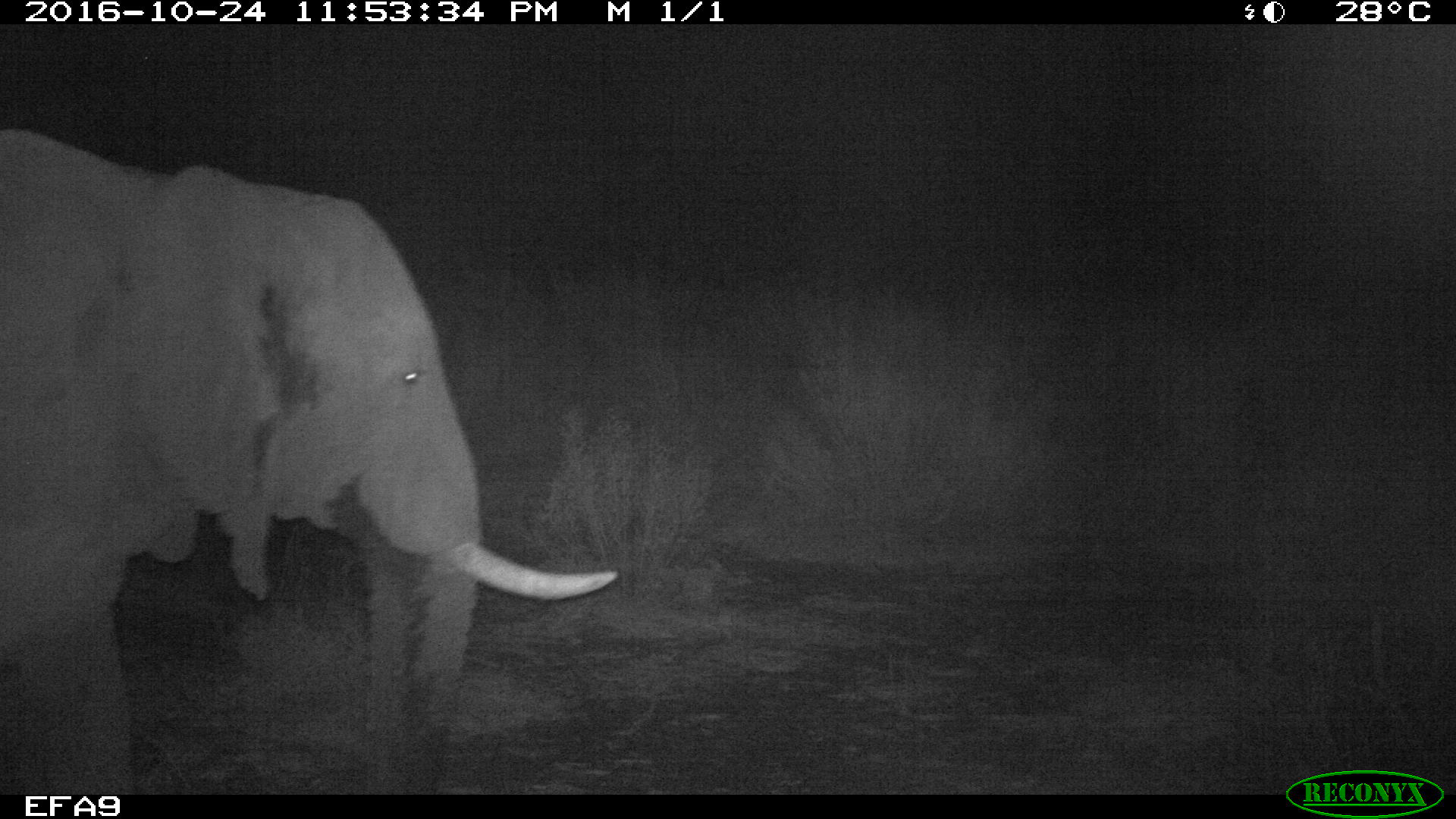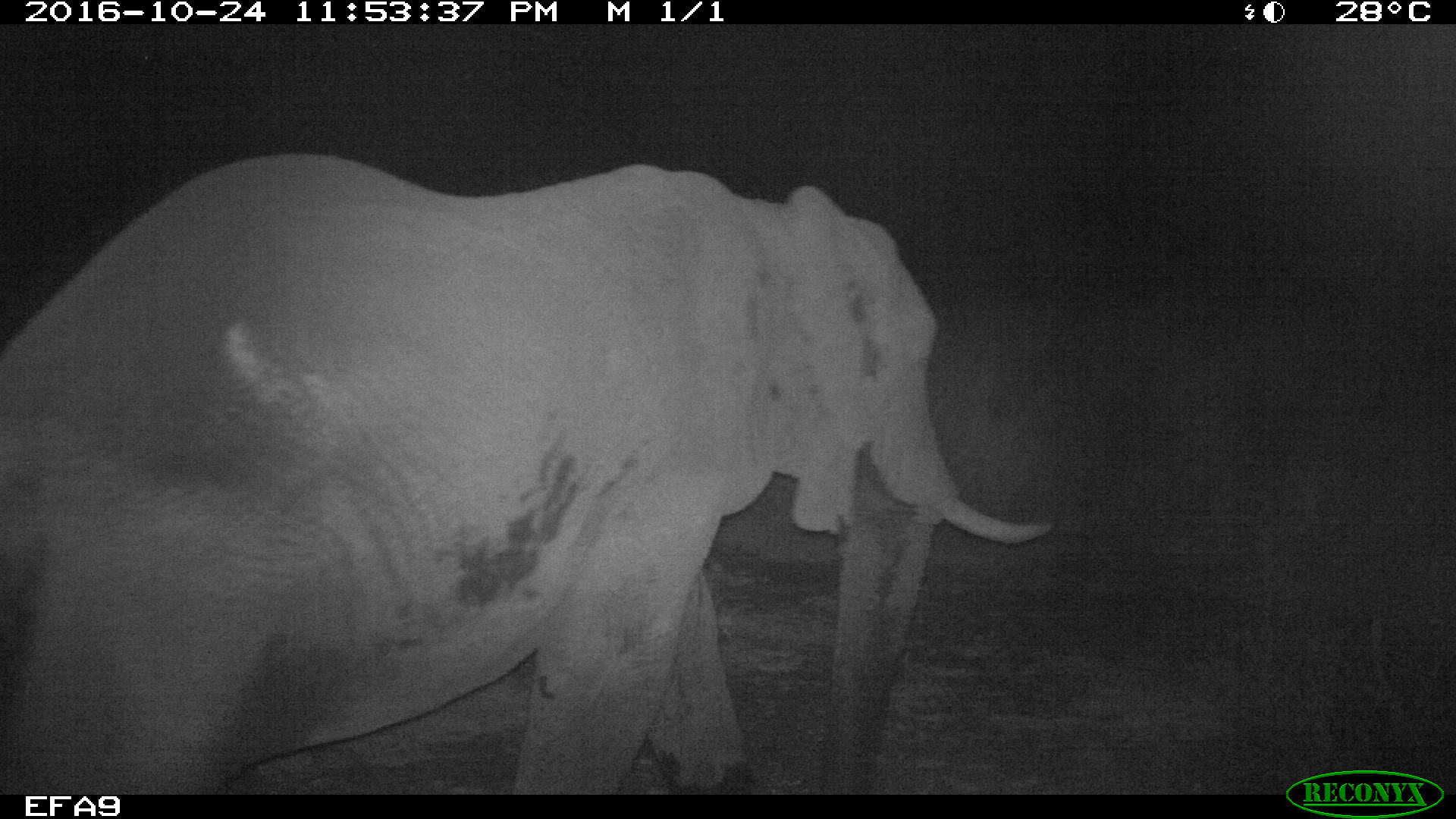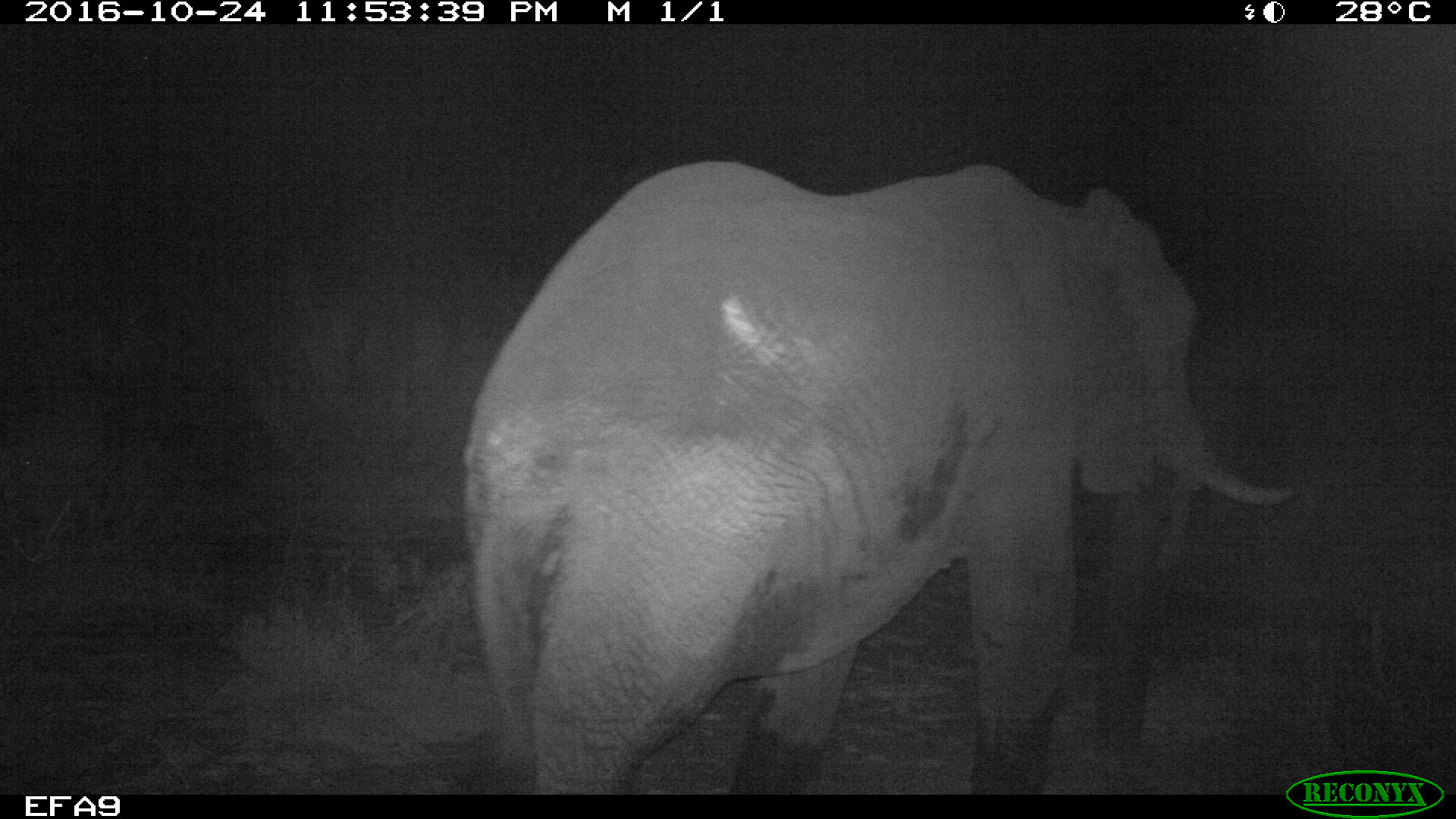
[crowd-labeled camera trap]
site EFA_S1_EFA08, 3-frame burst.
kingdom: Animalia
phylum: Chordata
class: Mammalia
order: Proboscidea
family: Elephantidae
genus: Loxodonta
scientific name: Loxodonta africana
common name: african bush elephant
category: elephant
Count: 1.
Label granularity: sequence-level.